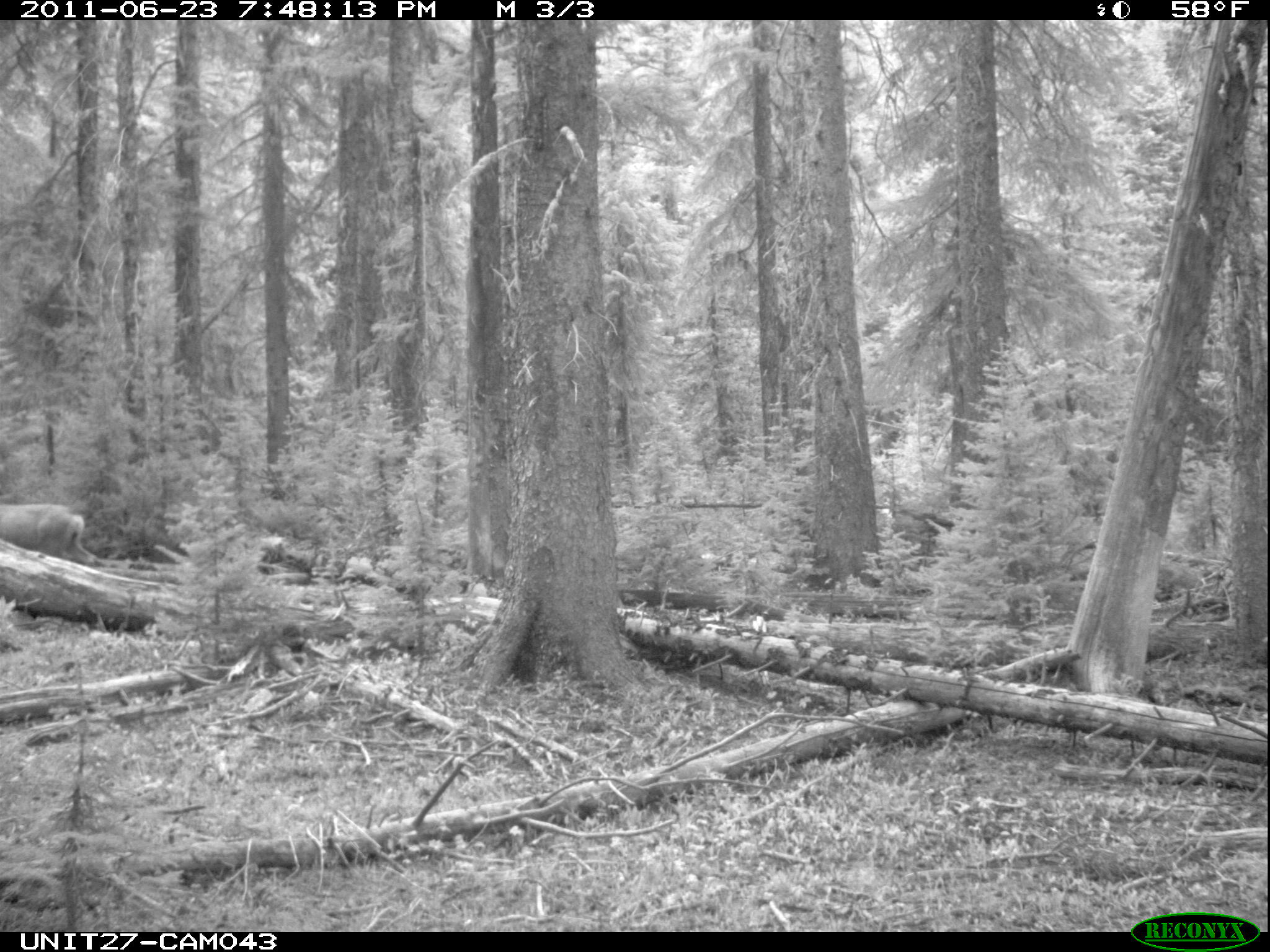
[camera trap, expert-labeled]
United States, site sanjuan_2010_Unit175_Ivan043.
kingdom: Animalia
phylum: Chordata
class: Mammalia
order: Artiodactyla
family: Cervidae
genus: Odocoileus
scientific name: Odocoileus hemionus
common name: mule deer